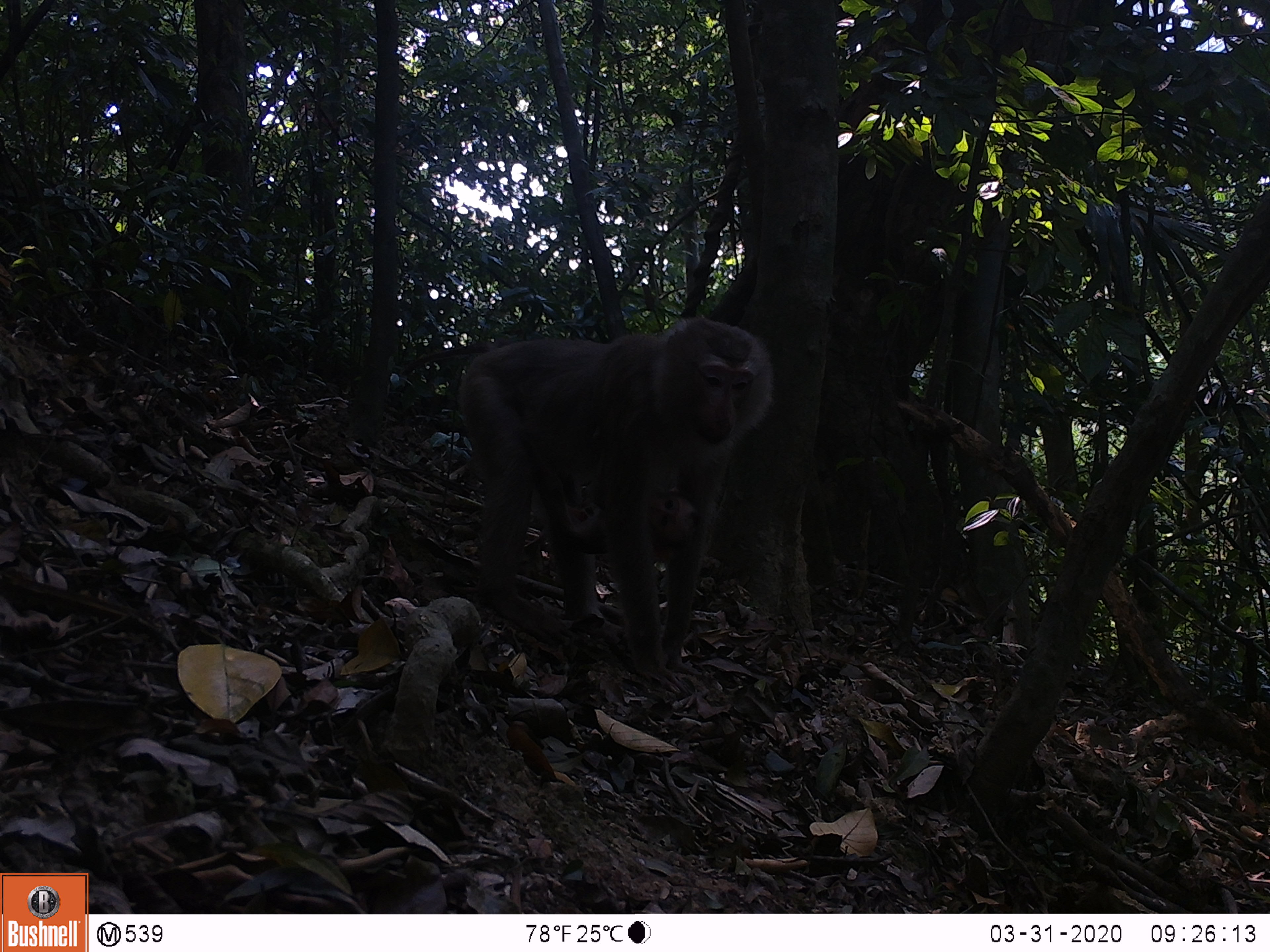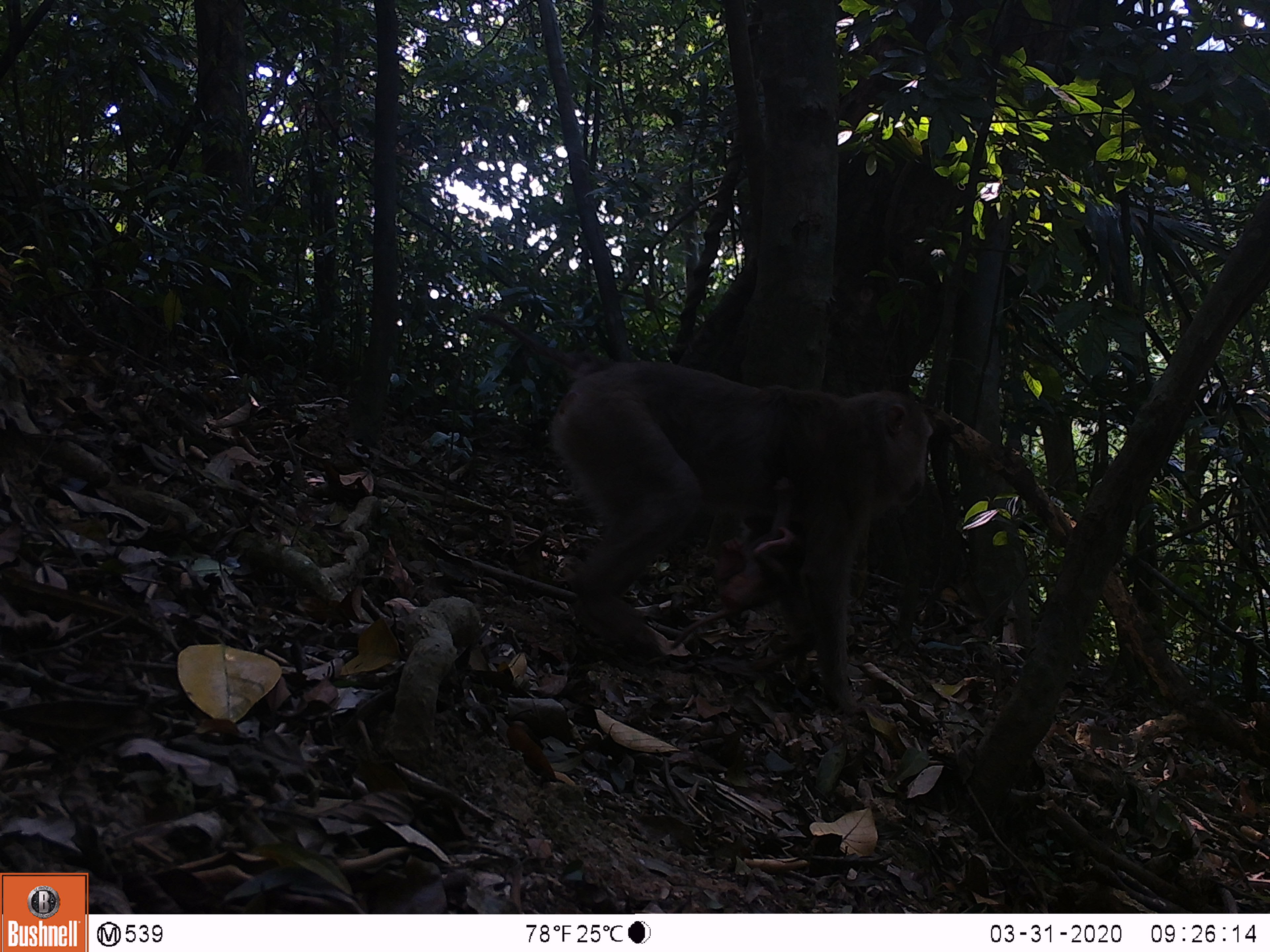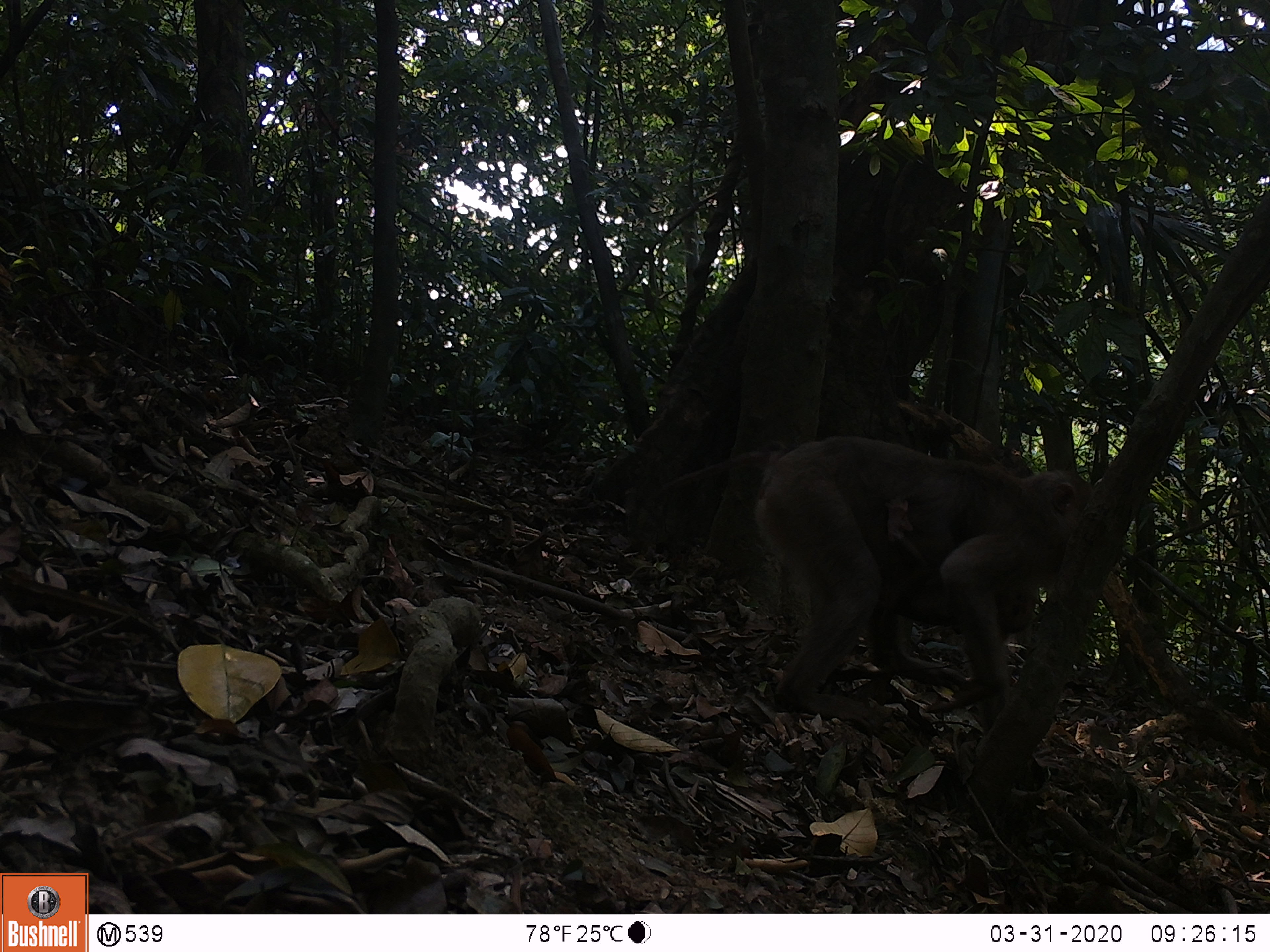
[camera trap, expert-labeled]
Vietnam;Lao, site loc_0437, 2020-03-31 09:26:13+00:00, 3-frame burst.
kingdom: Animalia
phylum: Chordata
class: Mammalia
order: Primates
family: Cercopithecidae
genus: Macaca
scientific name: Macaca nemestrina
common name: pig-tailed macaque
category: pig tailed macaque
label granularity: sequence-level